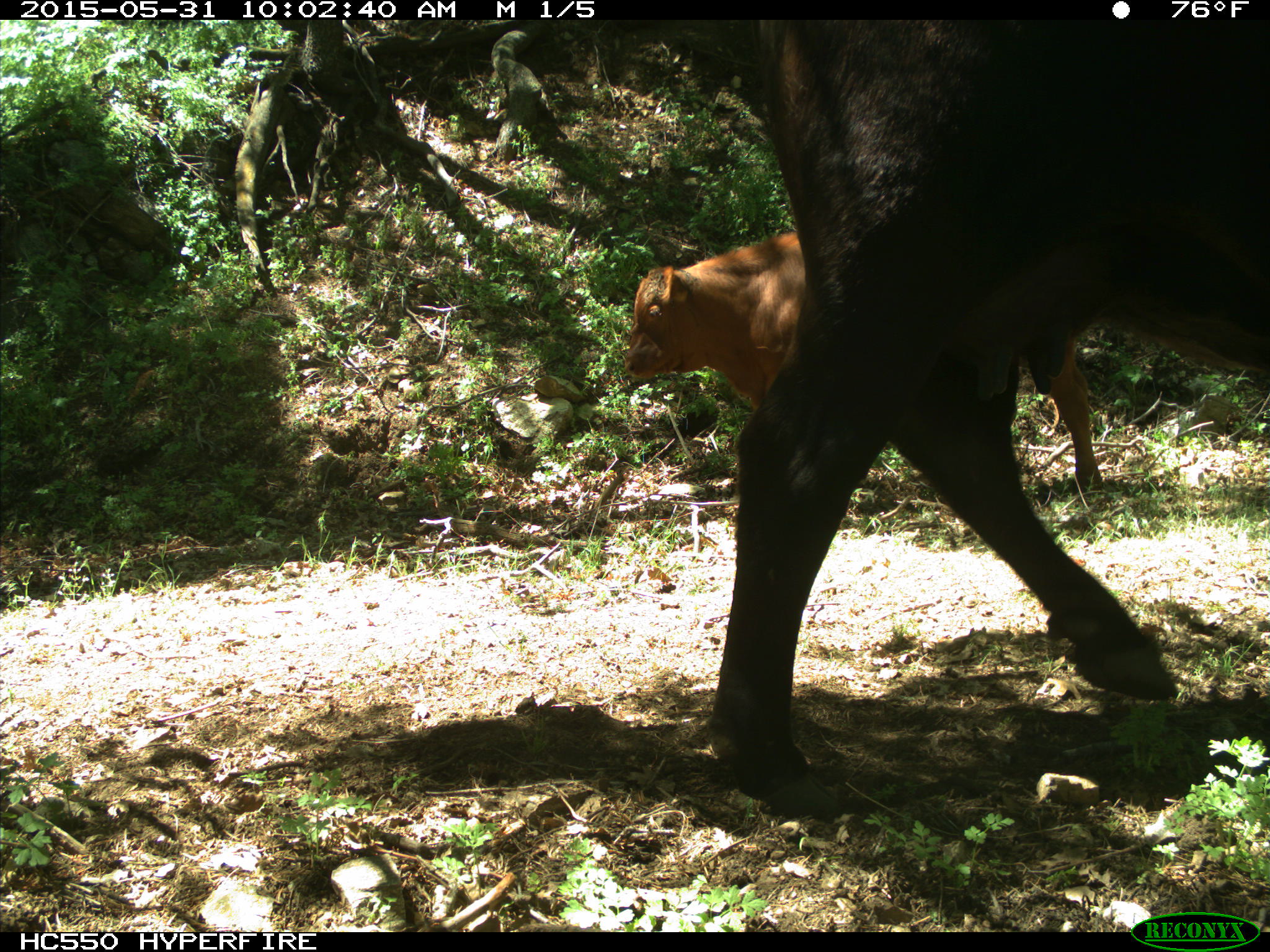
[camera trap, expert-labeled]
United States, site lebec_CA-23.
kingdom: Animalia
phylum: Chordata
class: Mammalia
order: Artiodactyla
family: Bovidae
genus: Bos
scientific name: Bos taurus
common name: domestic cow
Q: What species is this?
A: Bos taurus (domestic cow).